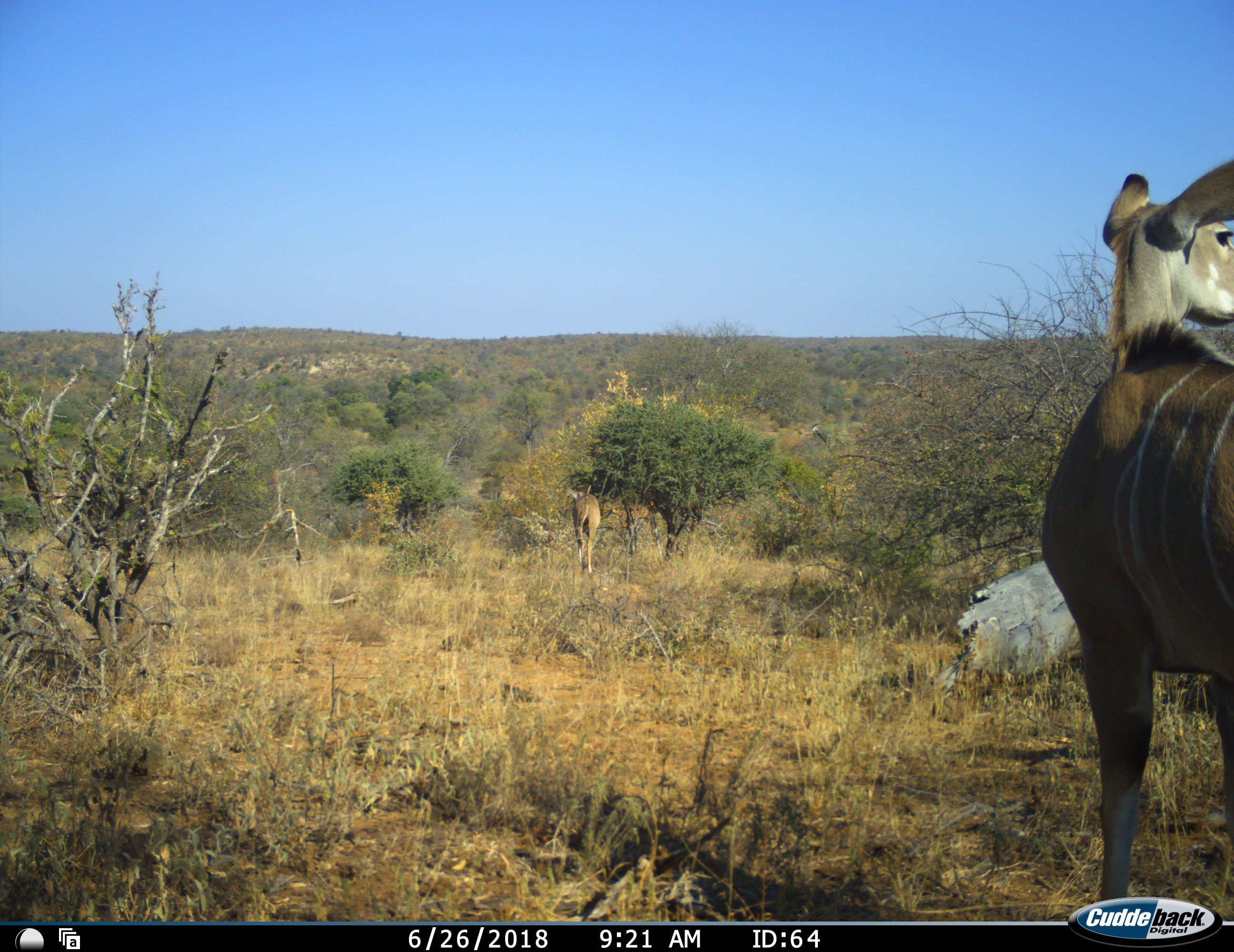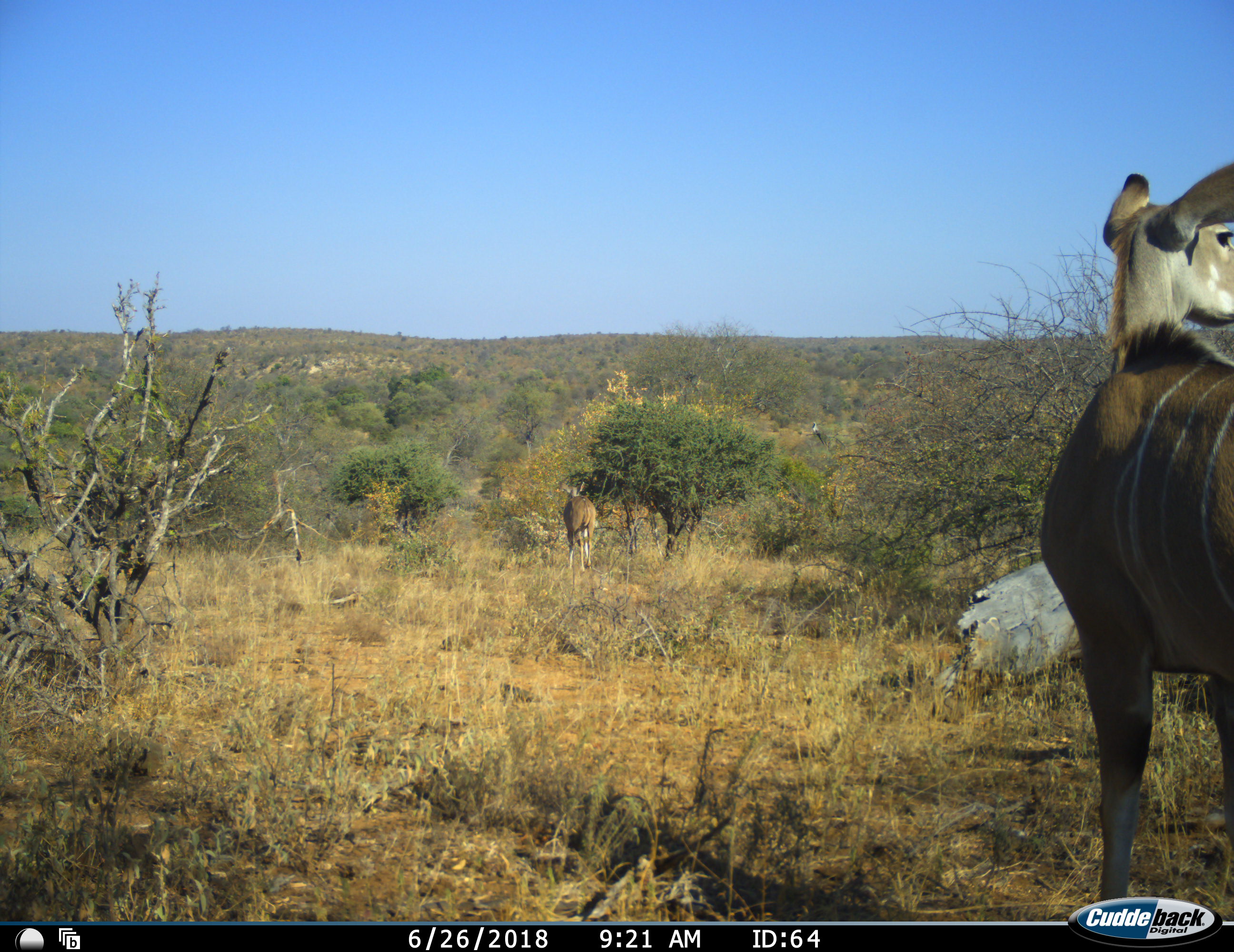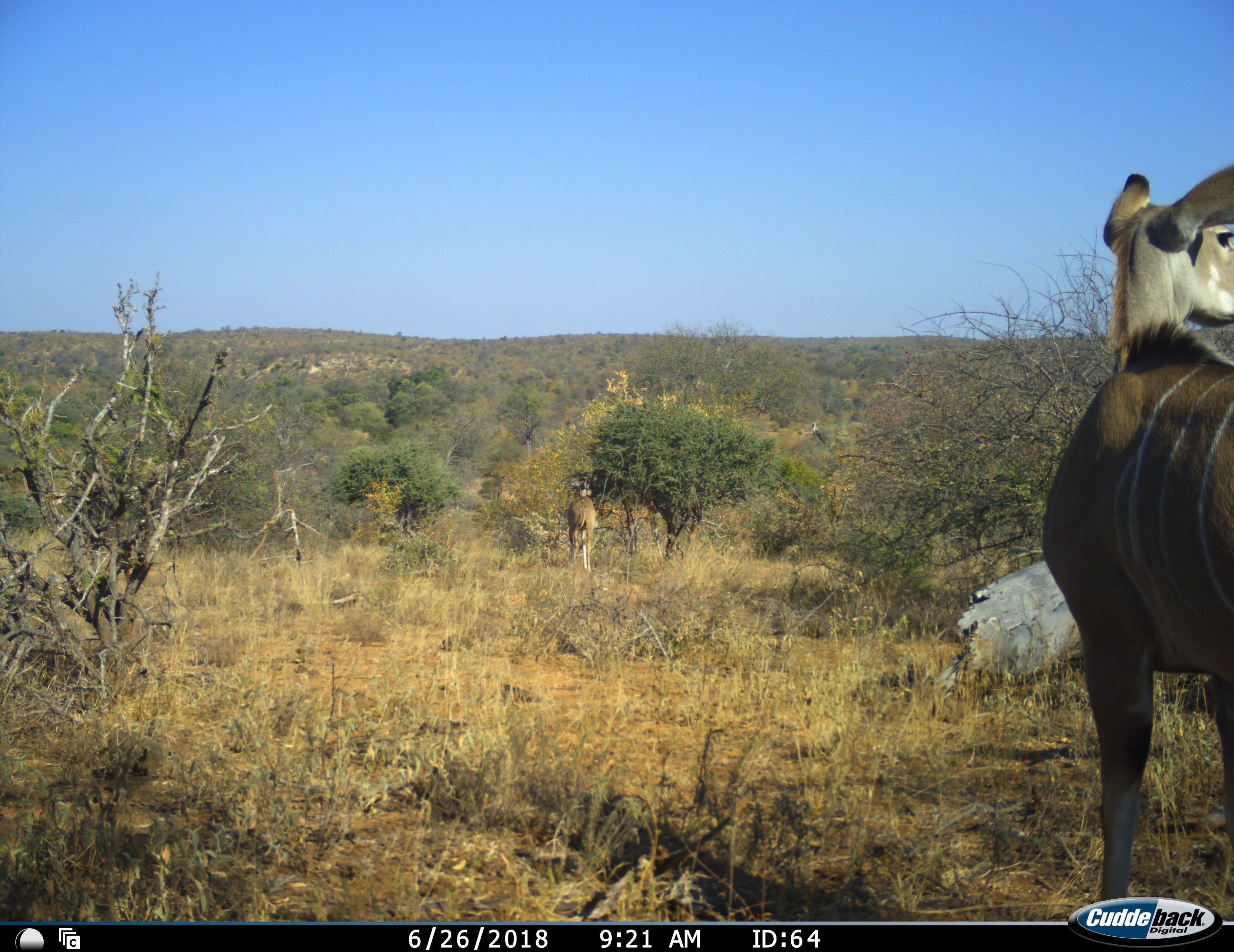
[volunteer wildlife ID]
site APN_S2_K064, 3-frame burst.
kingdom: Animalia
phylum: Chordata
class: Mammalia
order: Artiodactyla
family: Bovidae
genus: Tragelaphus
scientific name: Tragelaphus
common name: kudu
Kudu (Tragelaphus), count 2. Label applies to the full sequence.